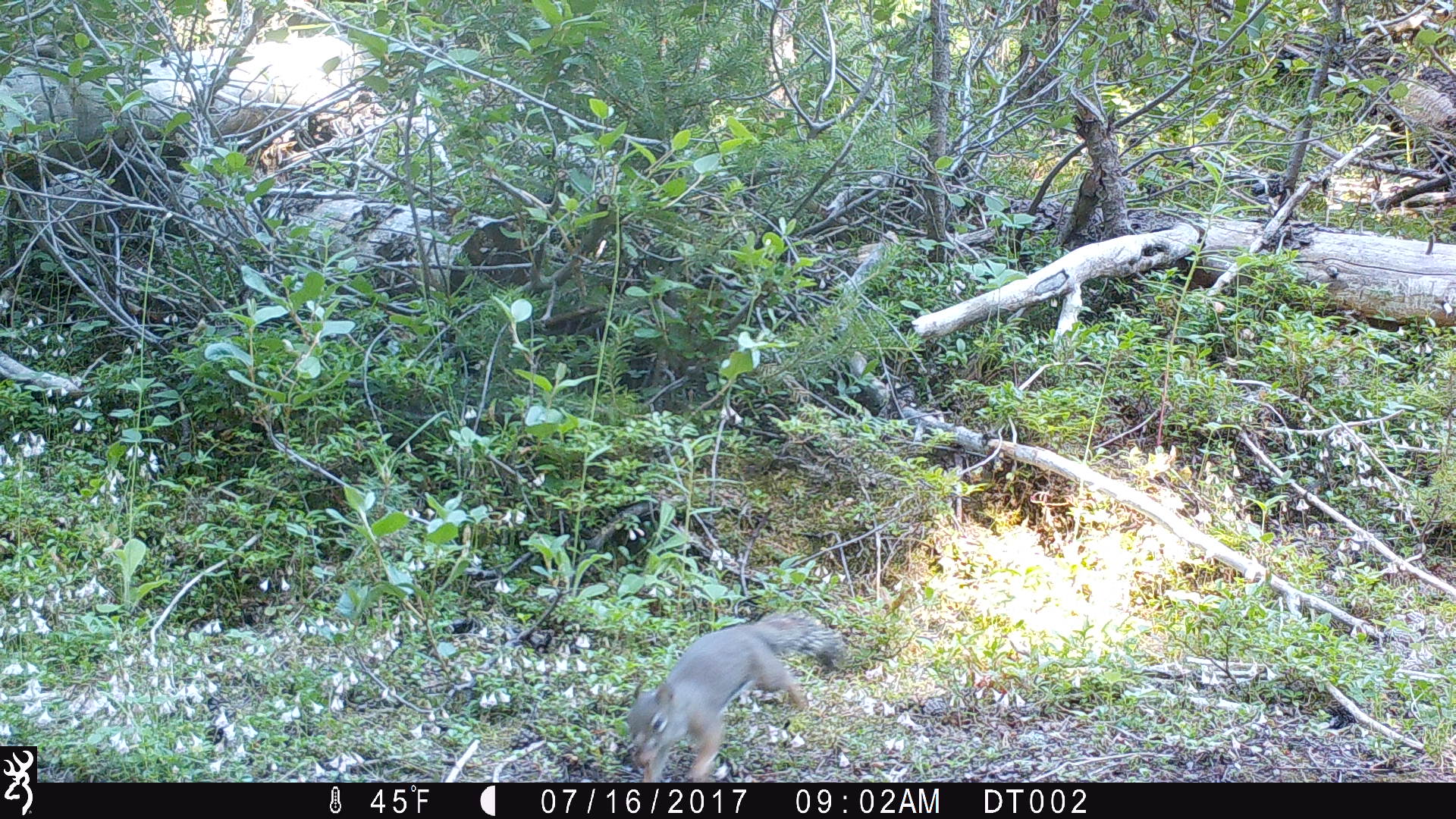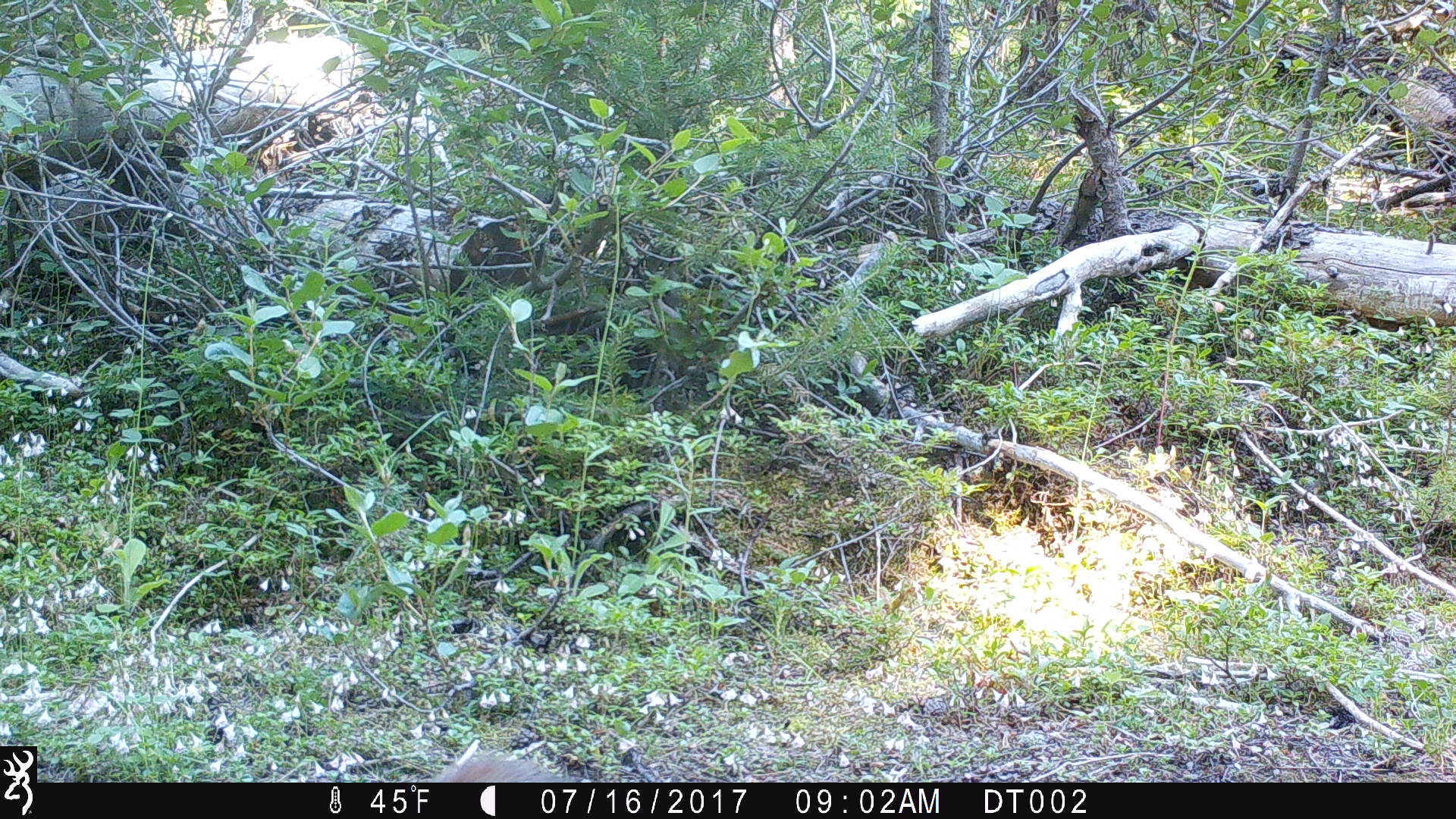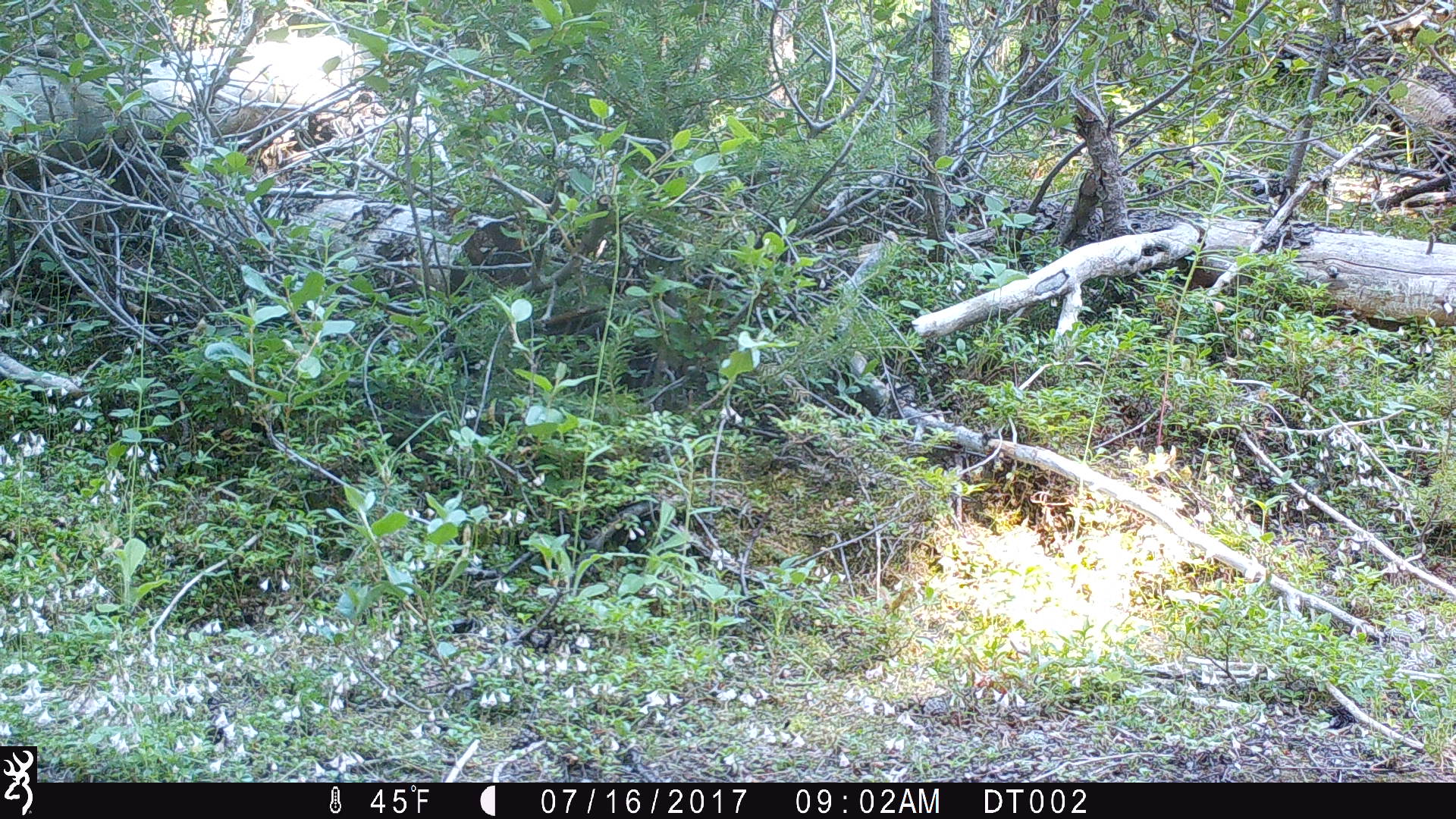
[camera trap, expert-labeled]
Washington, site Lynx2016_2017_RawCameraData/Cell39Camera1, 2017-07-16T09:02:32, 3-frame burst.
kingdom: Animalia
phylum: Chordata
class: Mammalia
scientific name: Mammalia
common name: small mammal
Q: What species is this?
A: Small mammal (Mammalia).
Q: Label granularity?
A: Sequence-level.